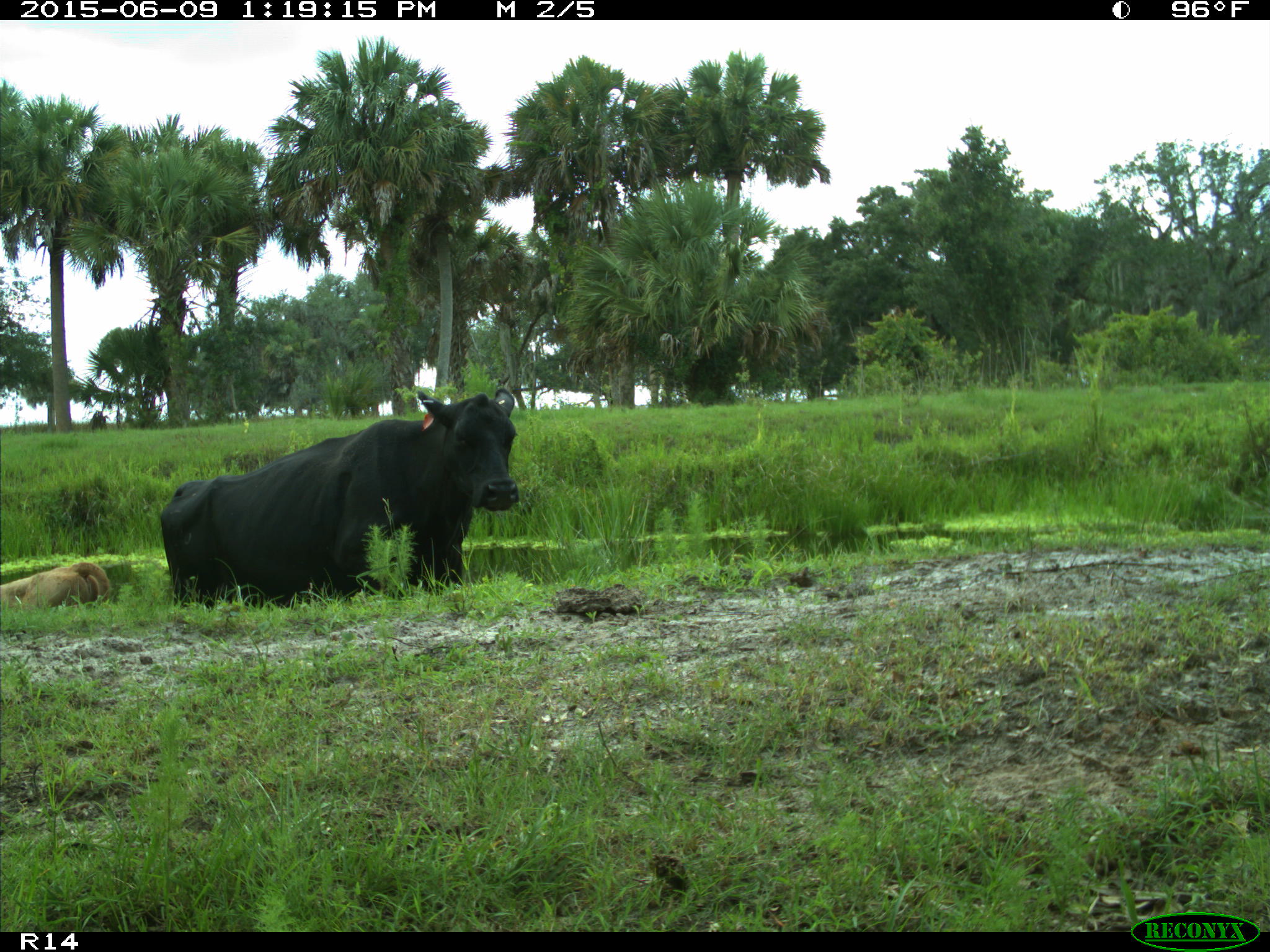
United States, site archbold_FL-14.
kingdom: Animalia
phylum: Chordata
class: Mammalia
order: Artiodactyla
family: Bovidae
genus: Bos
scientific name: Bos taurus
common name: domestic cow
Bos taurus (domestic cow).